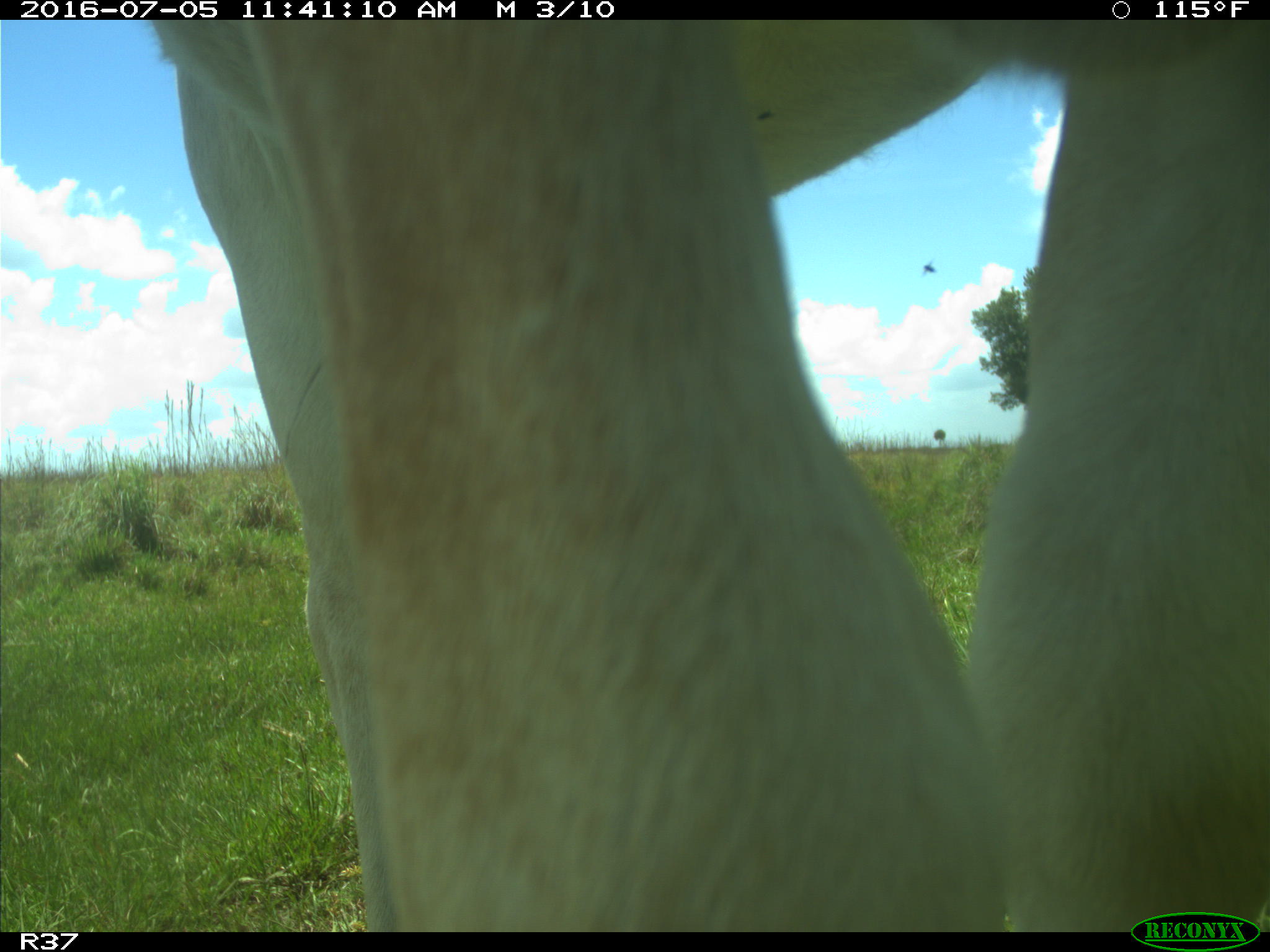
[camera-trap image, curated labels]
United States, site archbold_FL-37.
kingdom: Animalia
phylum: Chordata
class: Mammalia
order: Artiodactyla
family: Bovidae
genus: Bos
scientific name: Bos taurus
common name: domestic cow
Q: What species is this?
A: Bos taurus (domestic cow).